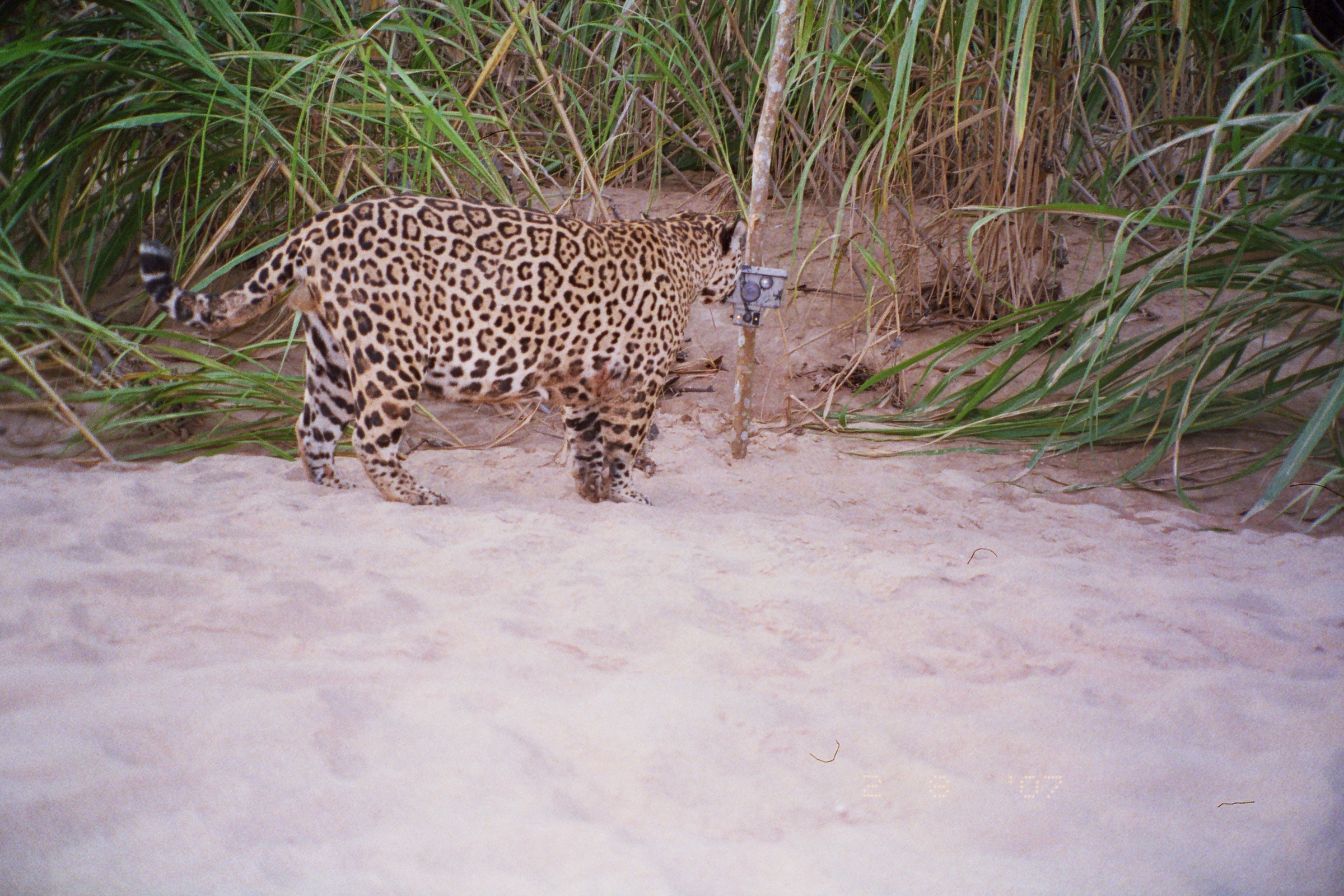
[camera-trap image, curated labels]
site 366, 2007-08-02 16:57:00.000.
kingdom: Animalia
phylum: Chordata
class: Mammalia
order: Carnivora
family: Felidae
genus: Panthera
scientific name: Panthera onca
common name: jaguar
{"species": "Panthera onca (jaguar)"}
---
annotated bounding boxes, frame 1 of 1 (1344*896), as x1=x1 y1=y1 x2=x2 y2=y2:
panthera onca: x1=141 y1=192 x2=753 y2=509